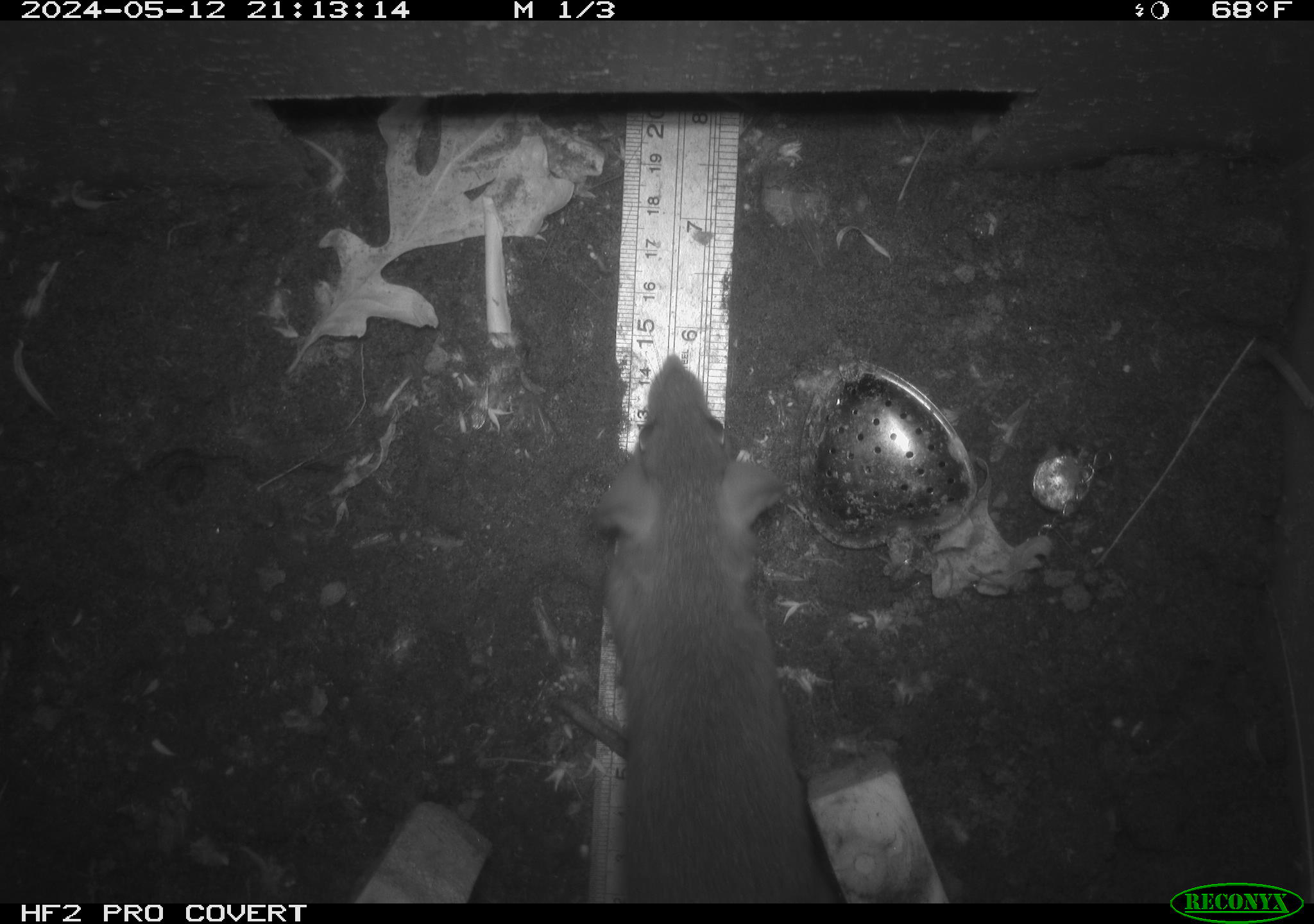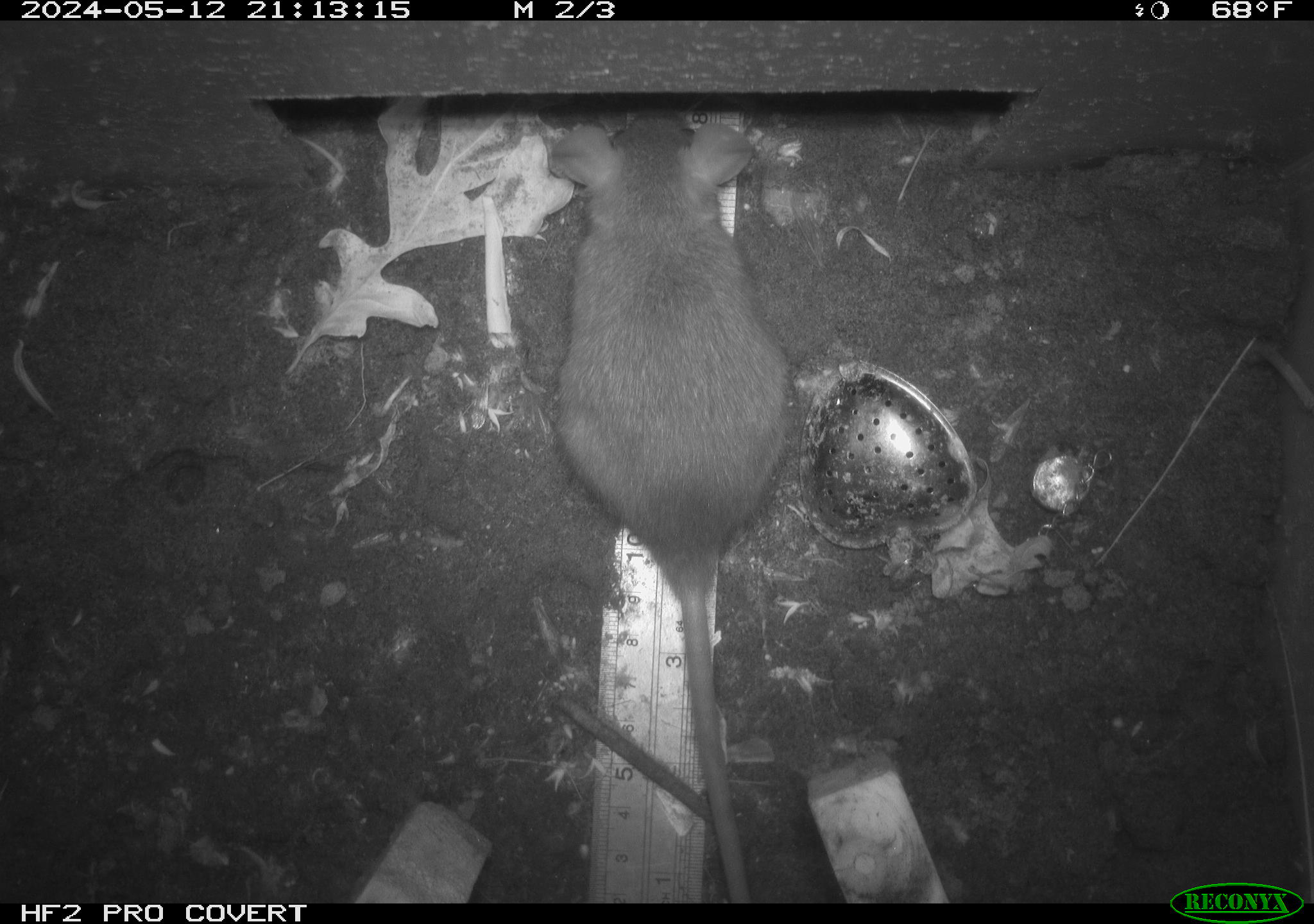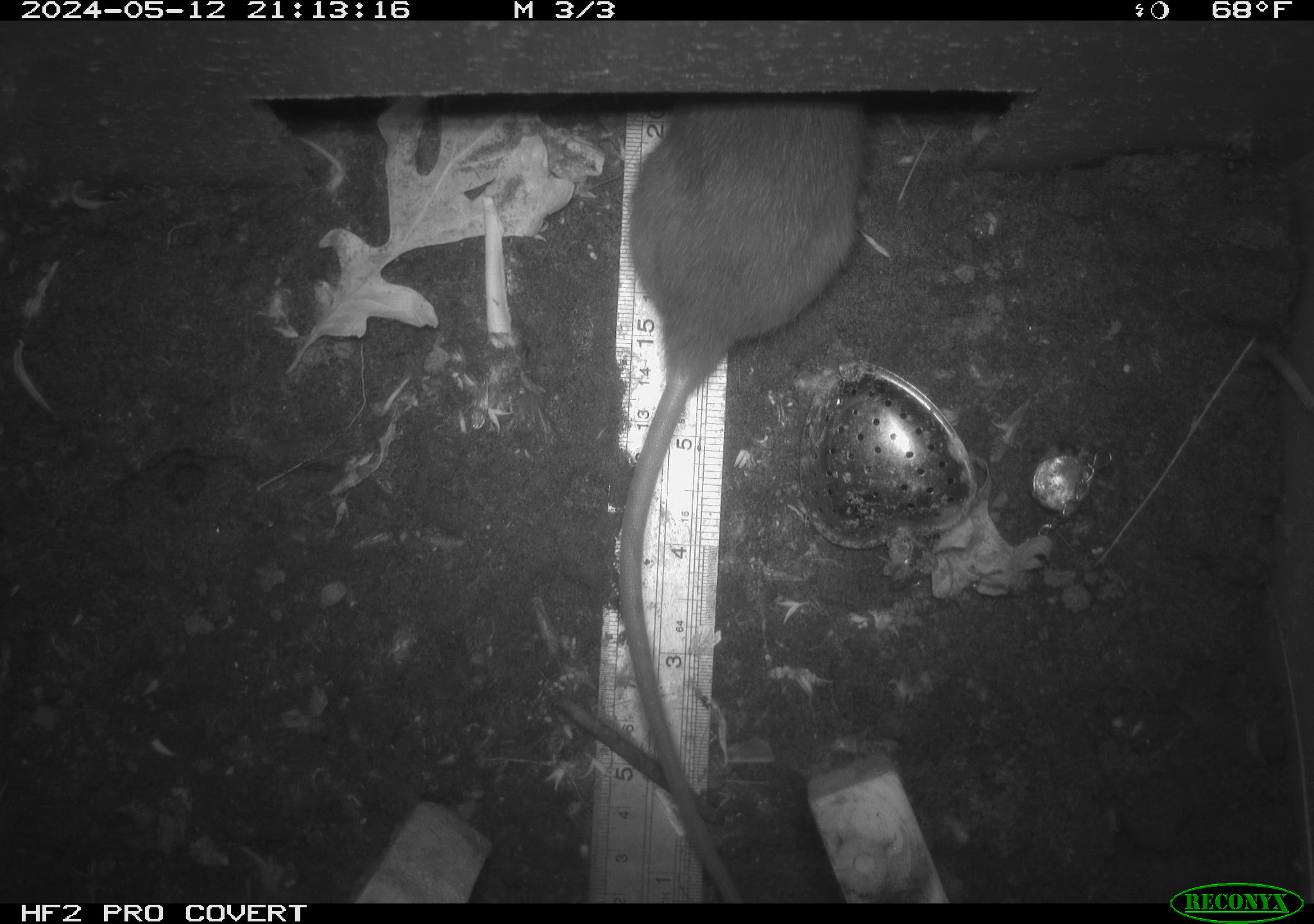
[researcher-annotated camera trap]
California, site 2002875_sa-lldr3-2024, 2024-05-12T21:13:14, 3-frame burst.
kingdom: Animalia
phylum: Chordata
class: Mammalia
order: Rodentia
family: Muridae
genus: Rattus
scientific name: Rattus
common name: rat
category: rattus species